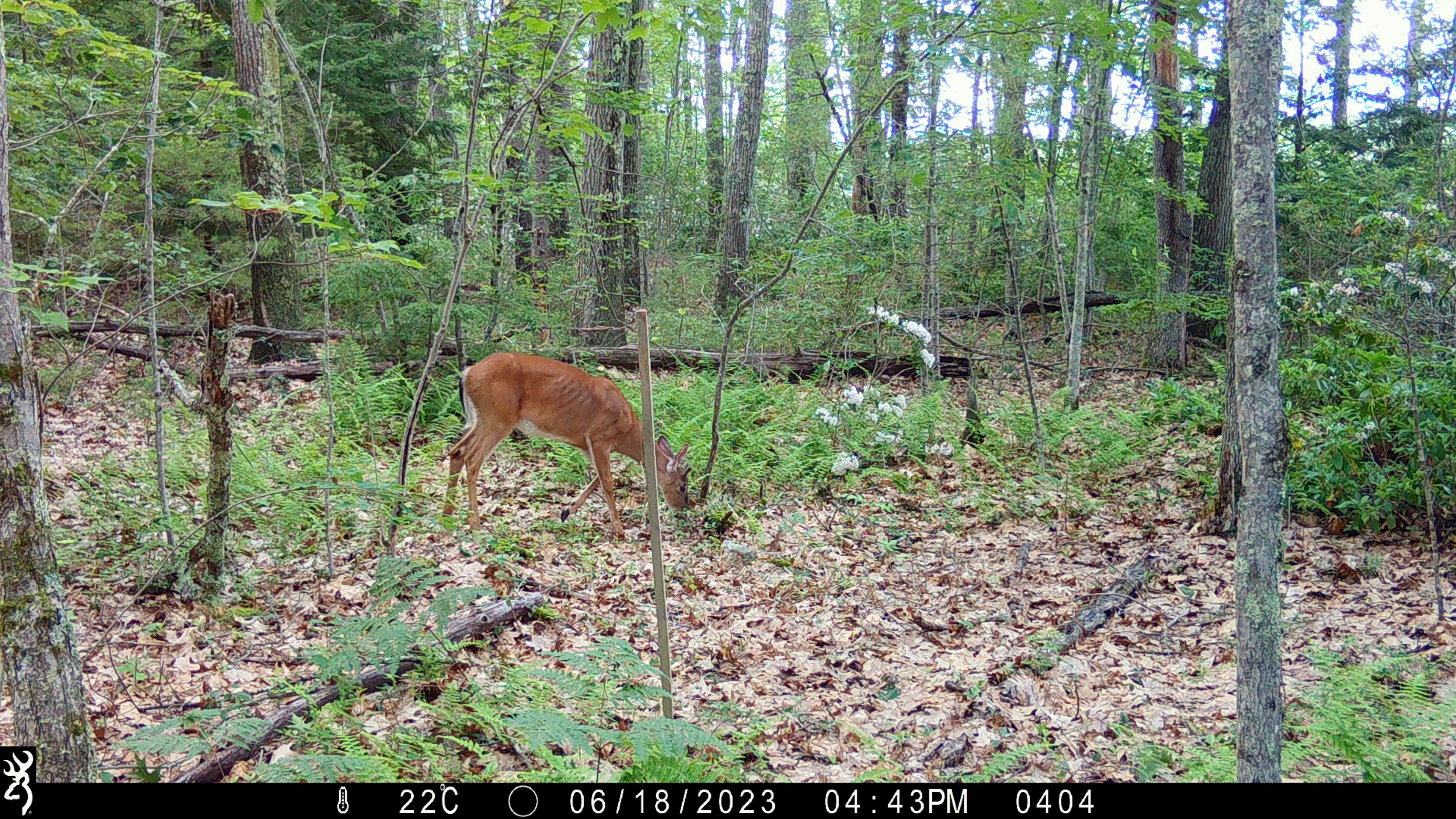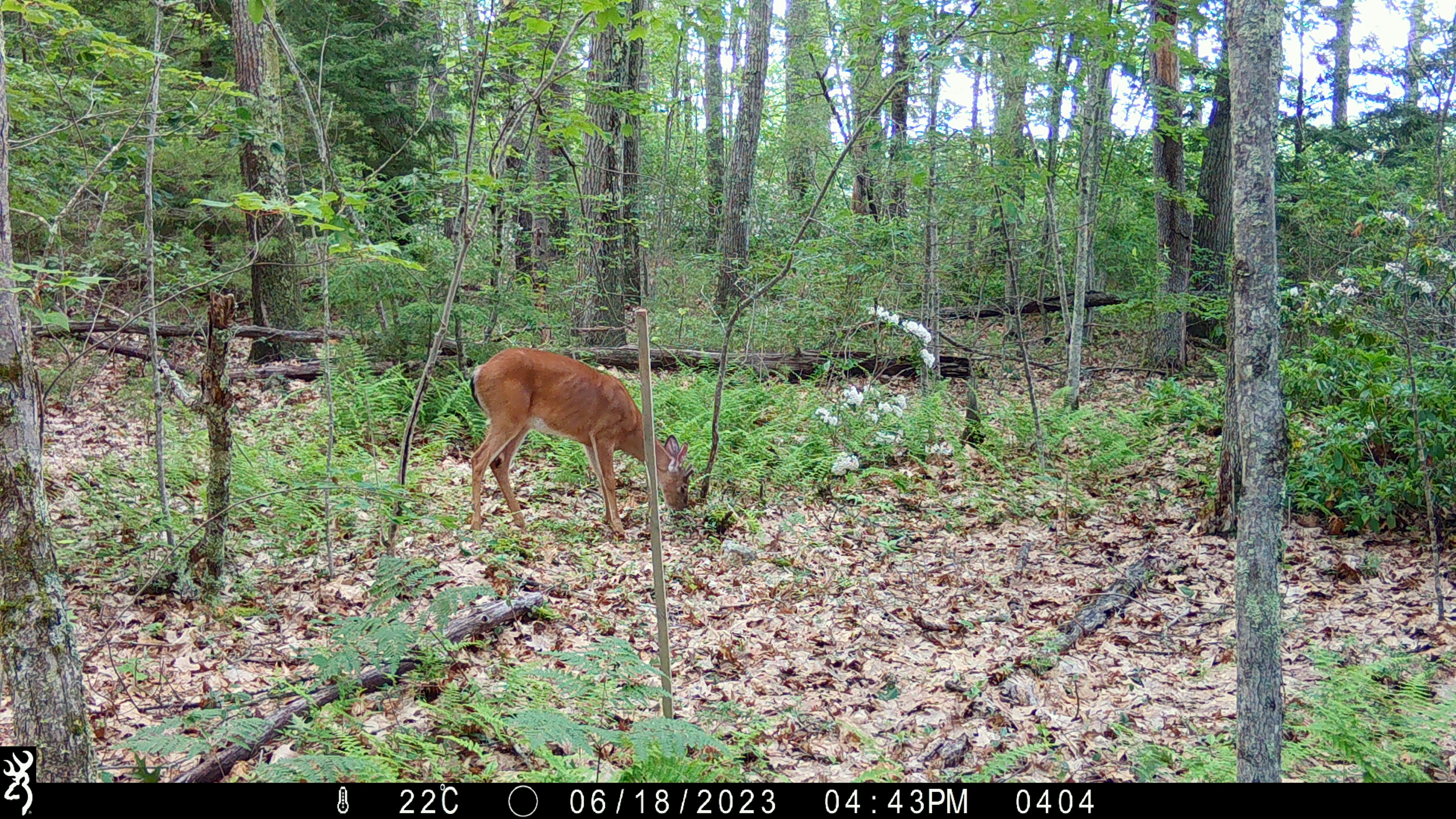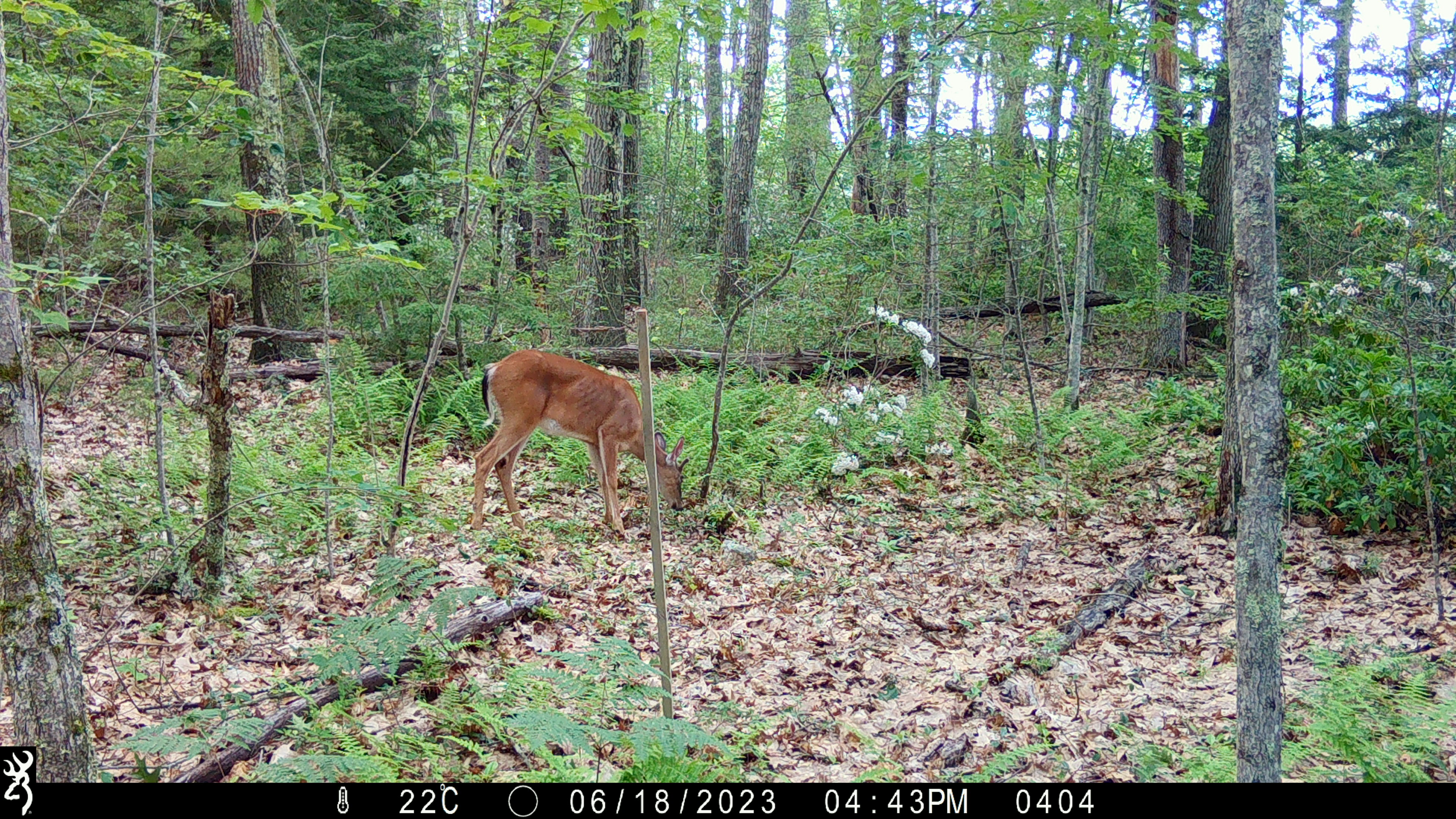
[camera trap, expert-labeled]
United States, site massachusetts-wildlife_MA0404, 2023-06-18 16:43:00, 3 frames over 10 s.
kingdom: Animalia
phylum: Chordata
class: Mammalia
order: Artiodactyla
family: Cervidae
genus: Odocoileus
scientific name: Odocoileus virginianus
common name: white-tailed deer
White-tailed deer (Odocoileus virginianus).